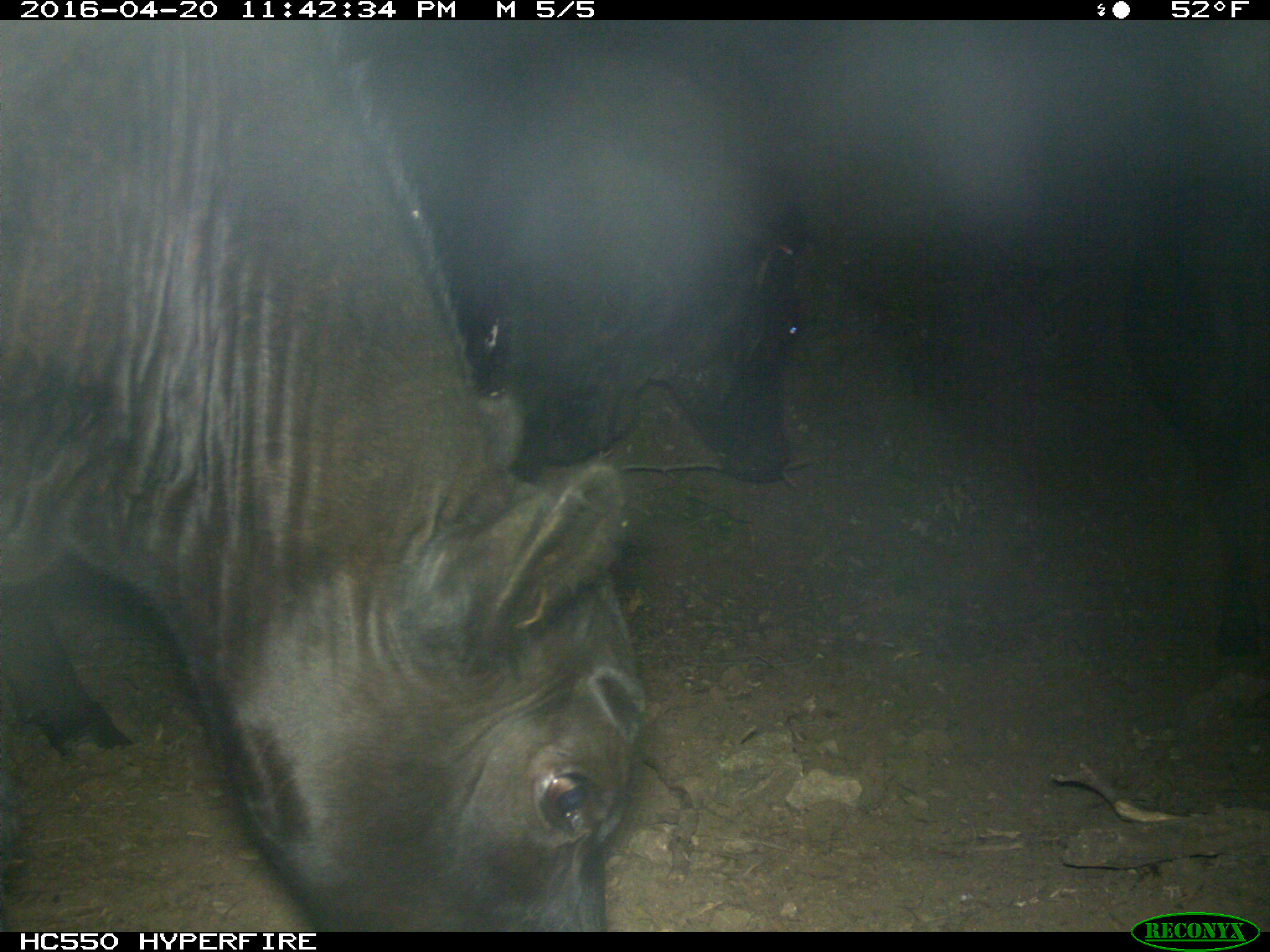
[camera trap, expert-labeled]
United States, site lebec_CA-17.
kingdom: Animalia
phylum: Chordata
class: Mammalia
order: Artiodactyla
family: Bovidae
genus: Bos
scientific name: Bos taurus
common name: domestic cow